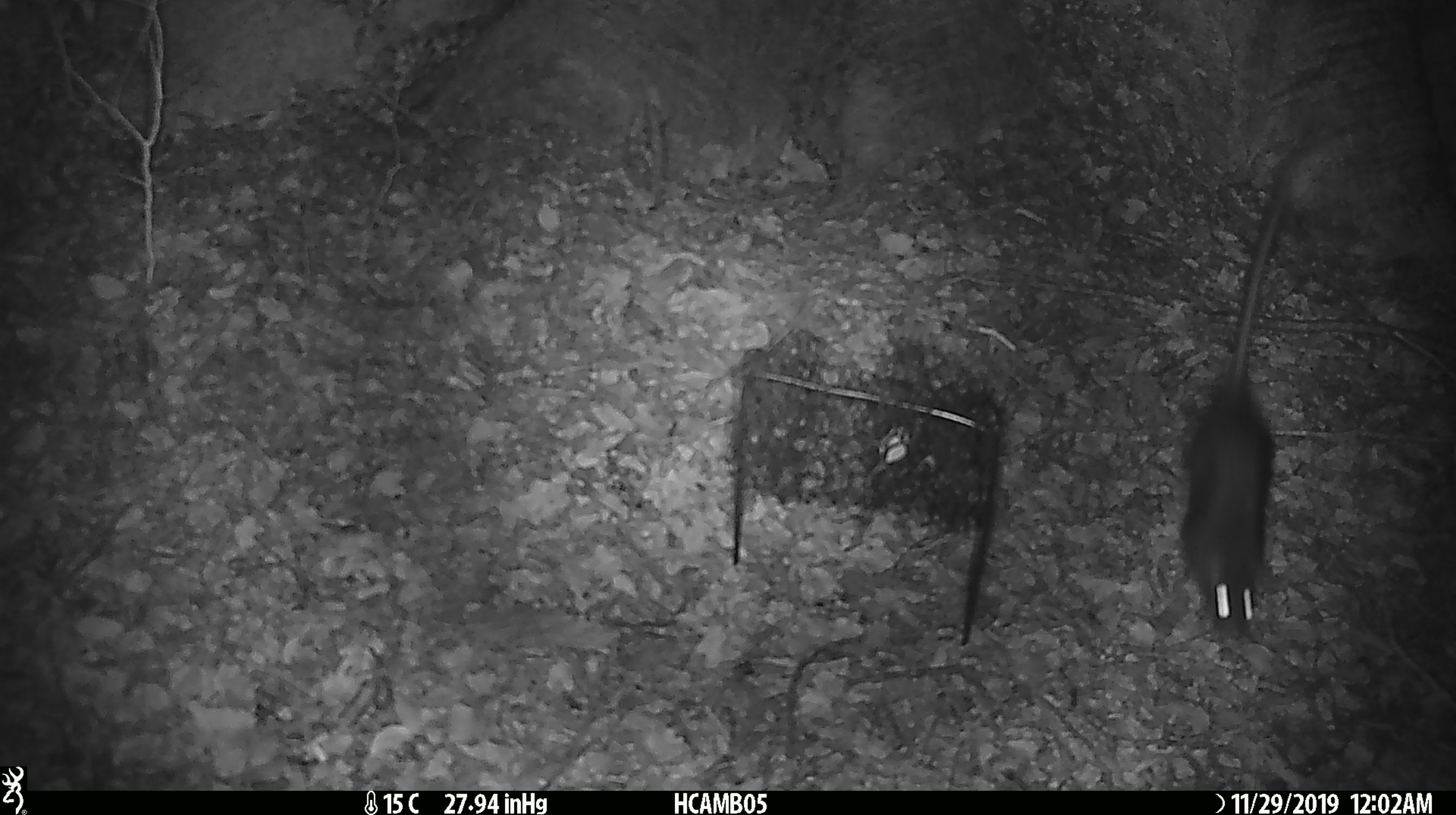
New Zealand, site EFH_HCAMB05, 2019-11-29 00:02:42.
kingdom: Animalia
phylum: Chordata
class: Mammalia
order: Rodentia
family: Muridae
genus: Rattus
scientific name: Rattus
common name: rat